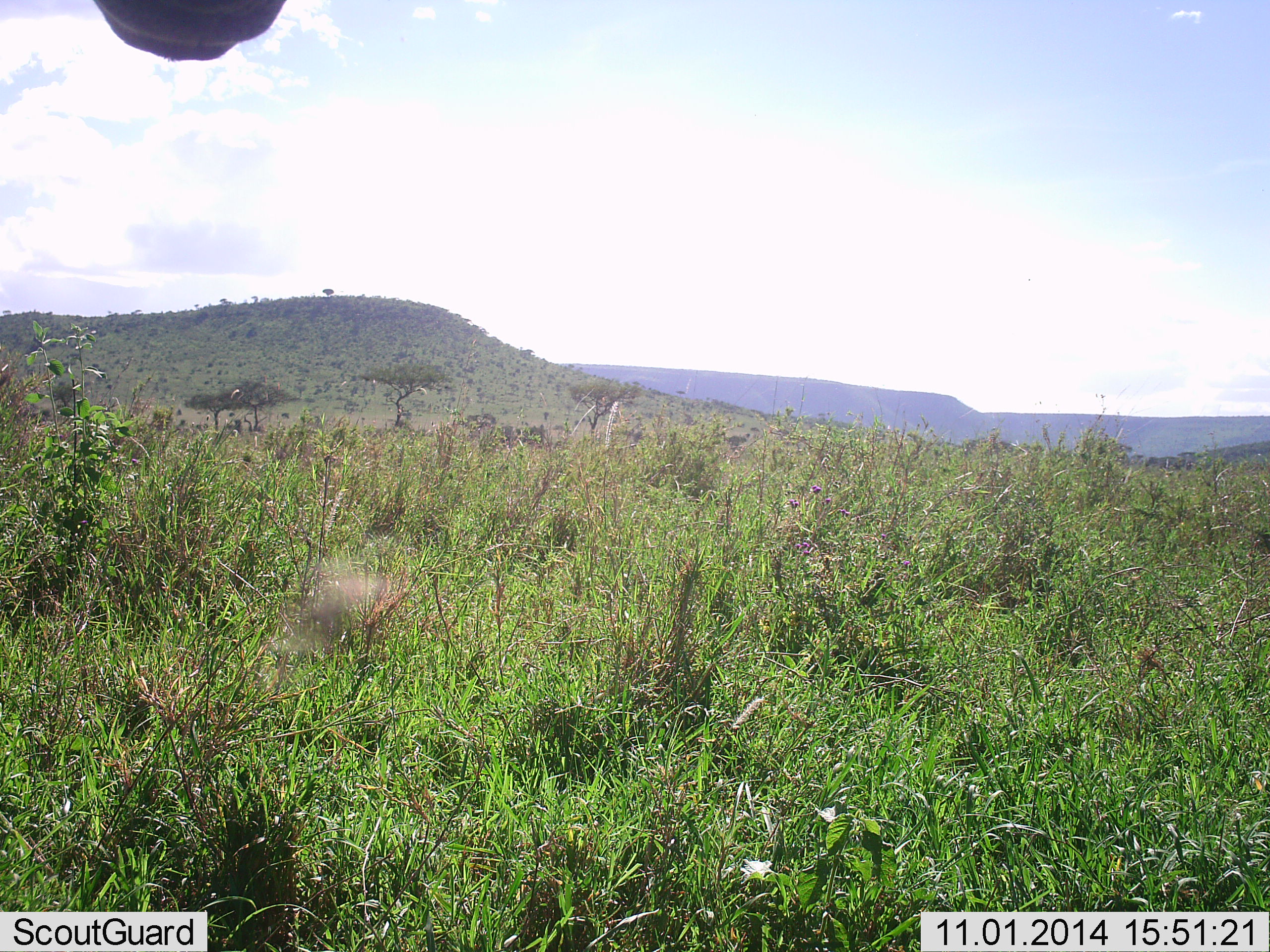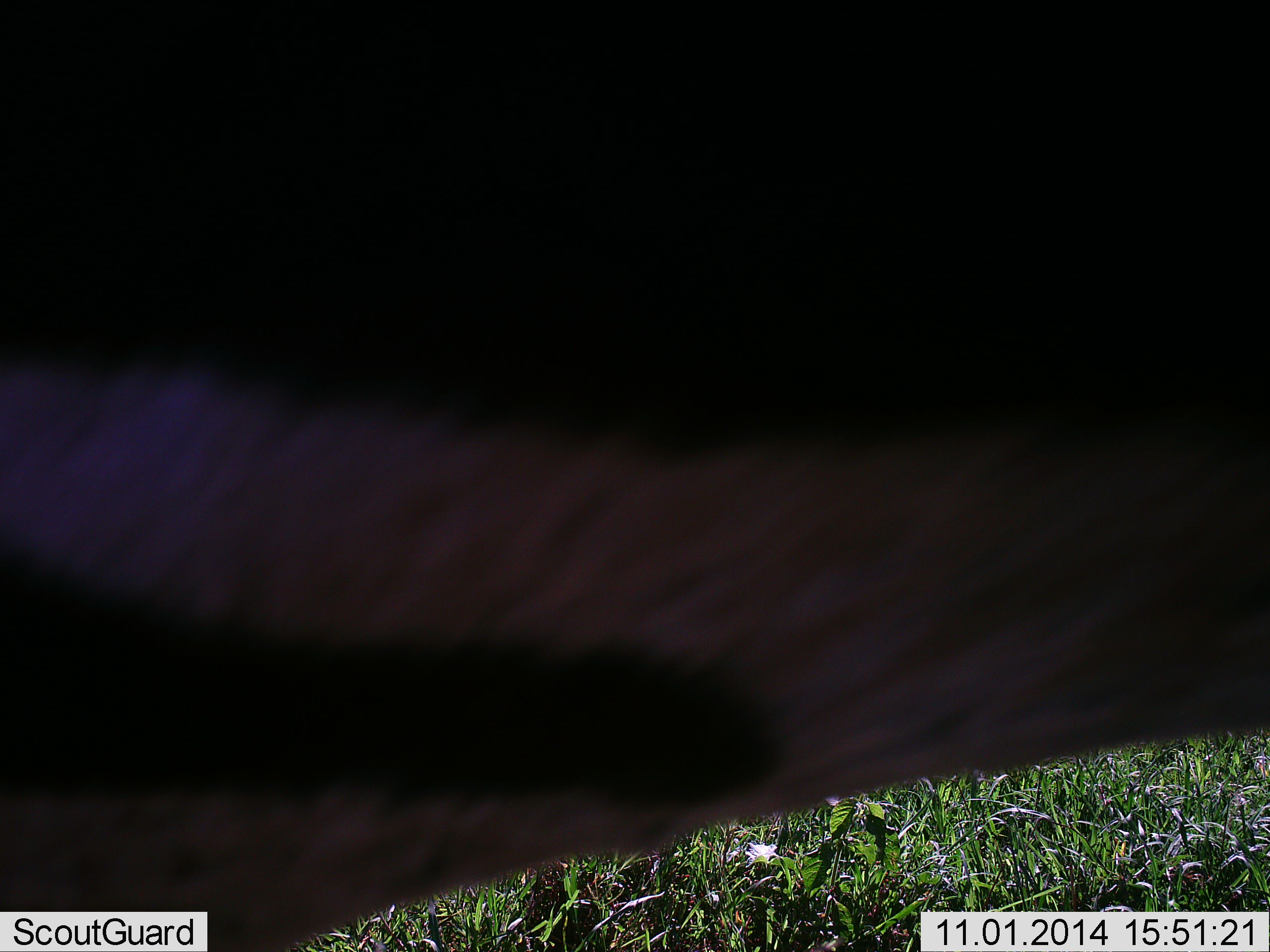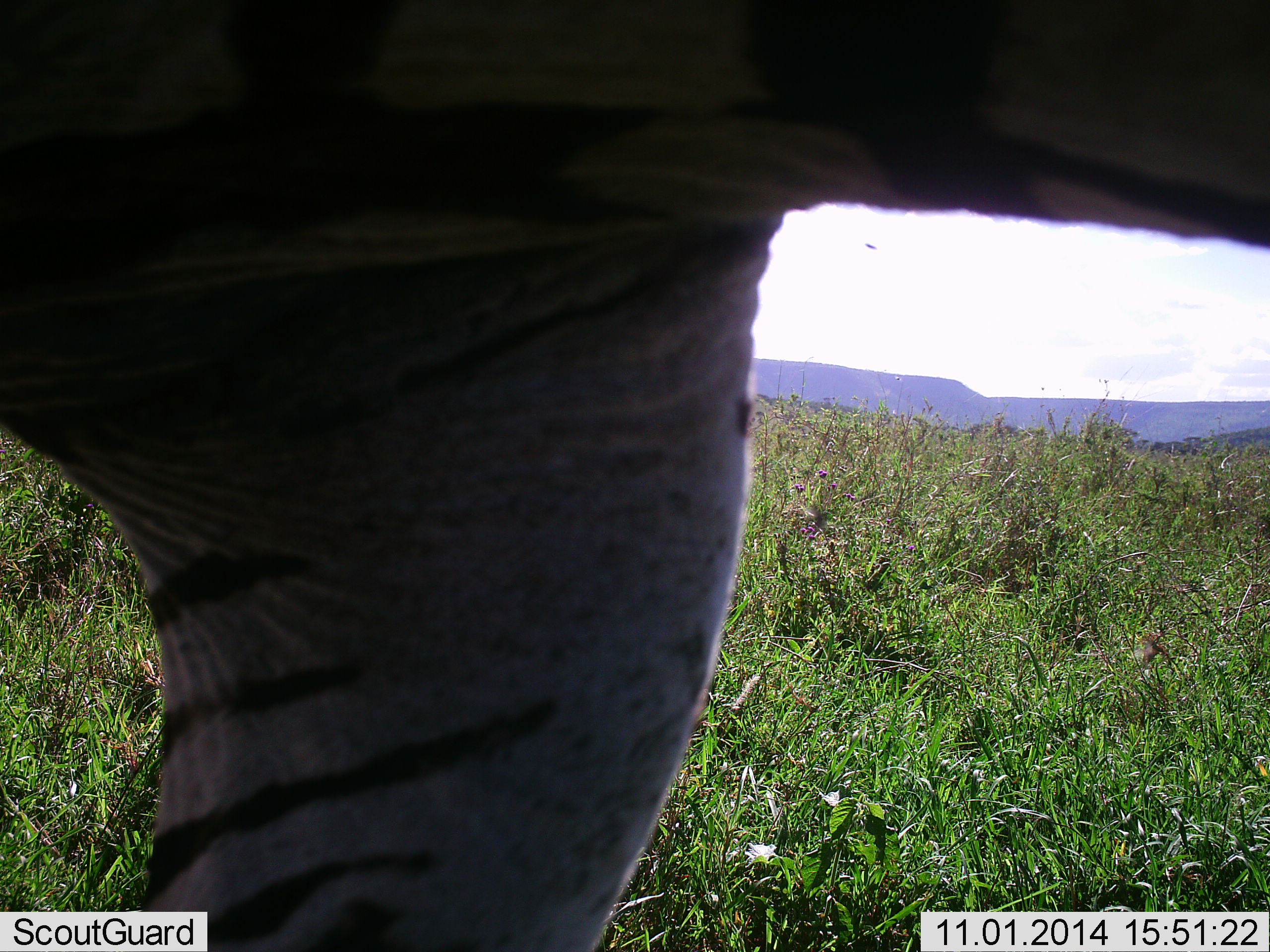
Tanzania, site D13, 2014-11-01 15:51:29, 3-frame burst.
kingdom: Animalia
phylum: Chordata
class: Mammalia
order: Perissodactyla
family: Equidae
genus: Equus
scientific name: Equus quagga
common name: plains zebra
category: zebra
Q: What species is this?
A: Zebra (plains zebra) (Equus quagga).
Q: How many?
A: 1.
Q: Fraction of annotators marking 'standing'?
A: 30%.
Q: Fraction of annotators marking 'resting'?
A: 0%.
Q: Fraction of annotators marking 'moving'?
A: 60%.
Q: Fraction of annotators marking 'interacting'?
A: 10%.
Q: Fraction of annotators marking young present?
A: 0%.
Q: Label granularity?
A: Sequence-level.